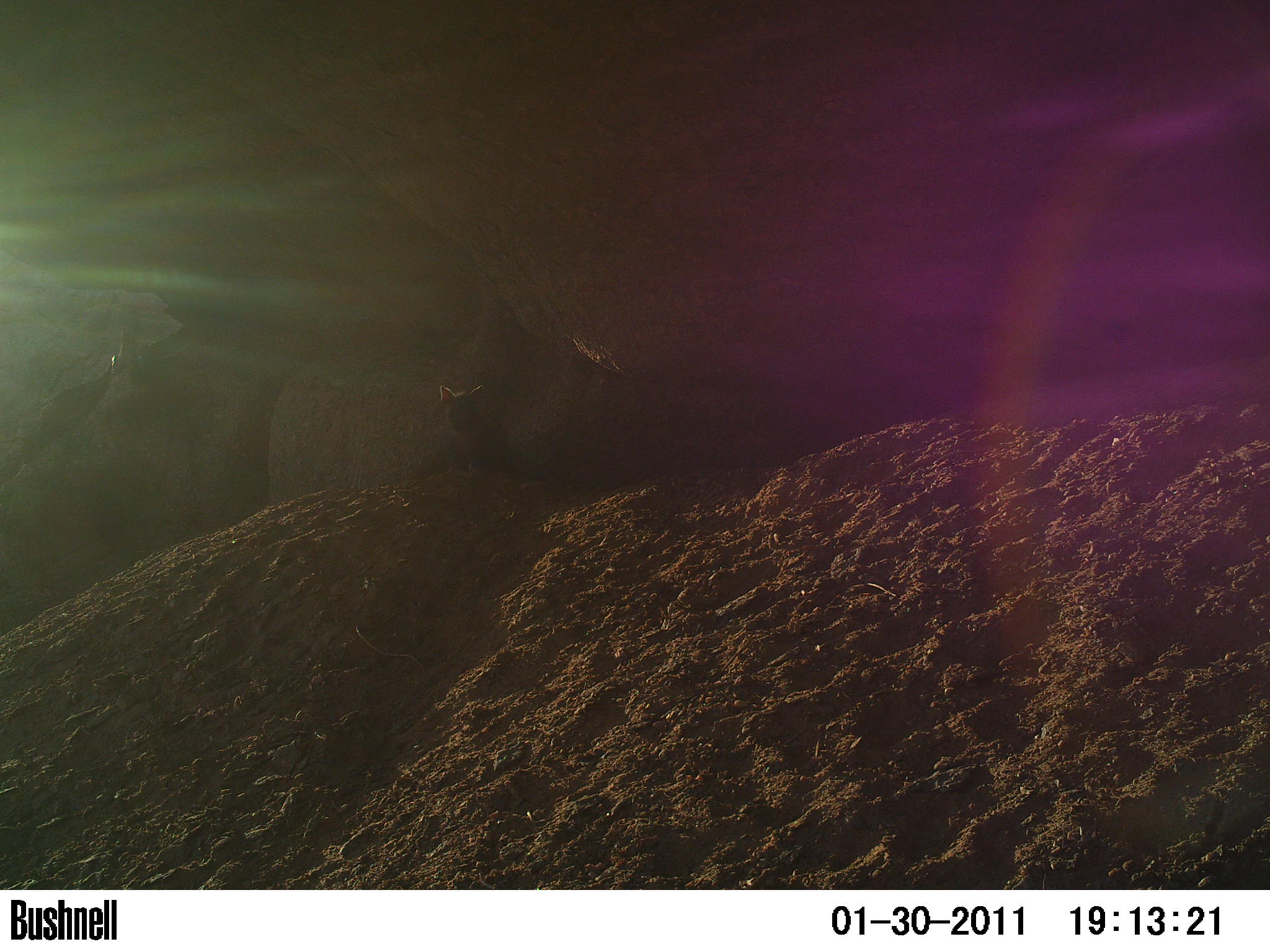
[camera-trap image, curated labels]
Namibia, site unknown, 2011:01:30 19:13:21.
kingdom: Animalia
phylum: Chordata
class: Mammalia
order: Carnivora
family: Hyaenidae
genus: Parahyaena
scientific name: Parahyaena brunnea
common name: brown hyena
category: hyaena brunnea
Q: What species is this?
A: Hyaena brunnea (brown hyena) (Parahyaena brunnea).